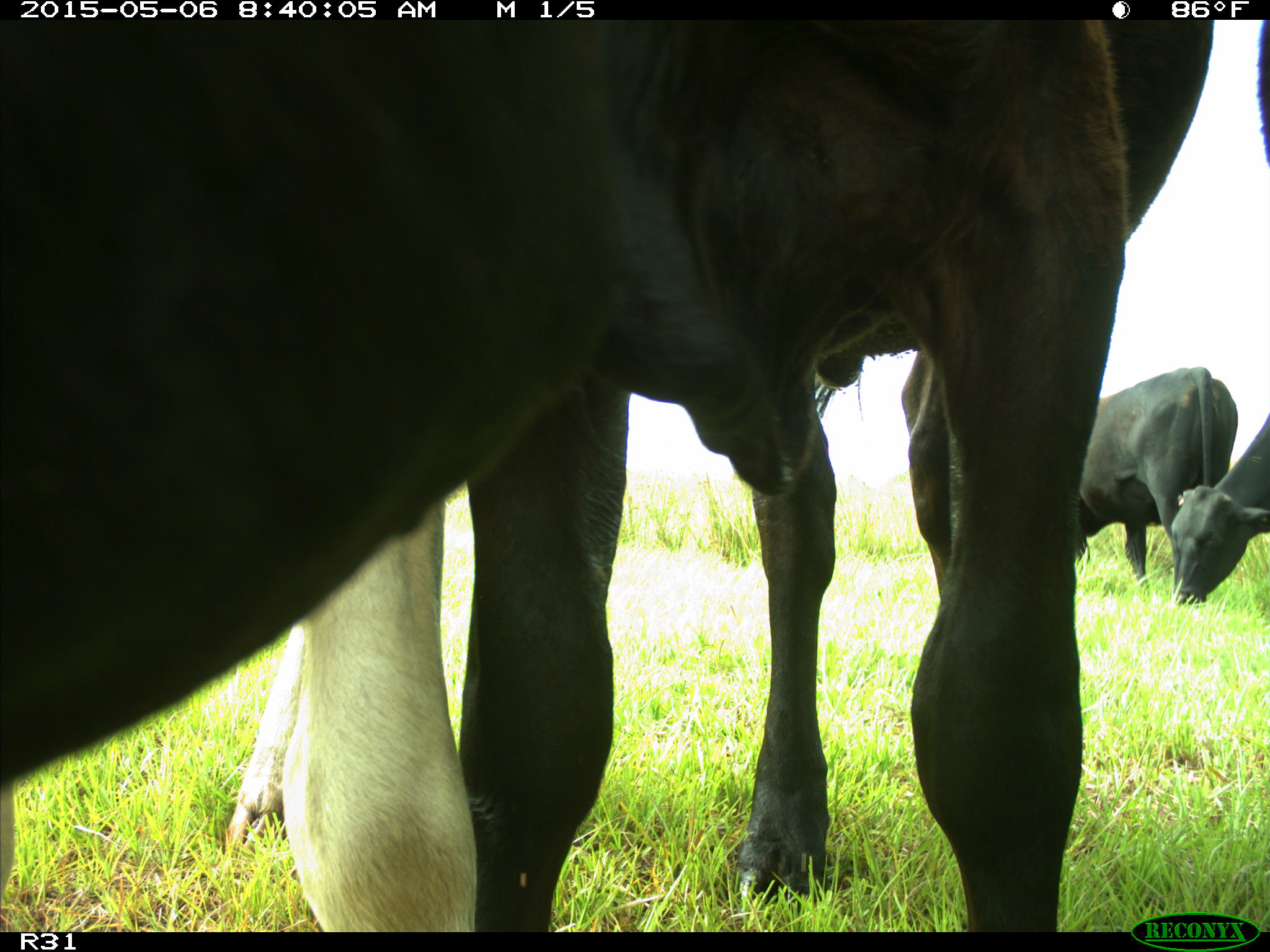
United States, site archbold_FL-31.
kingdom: Animalia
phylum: Chordata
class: Mammalia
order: Artiodactyla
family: Bovidae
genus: Bos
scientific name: Bos taurus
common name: domestic cow